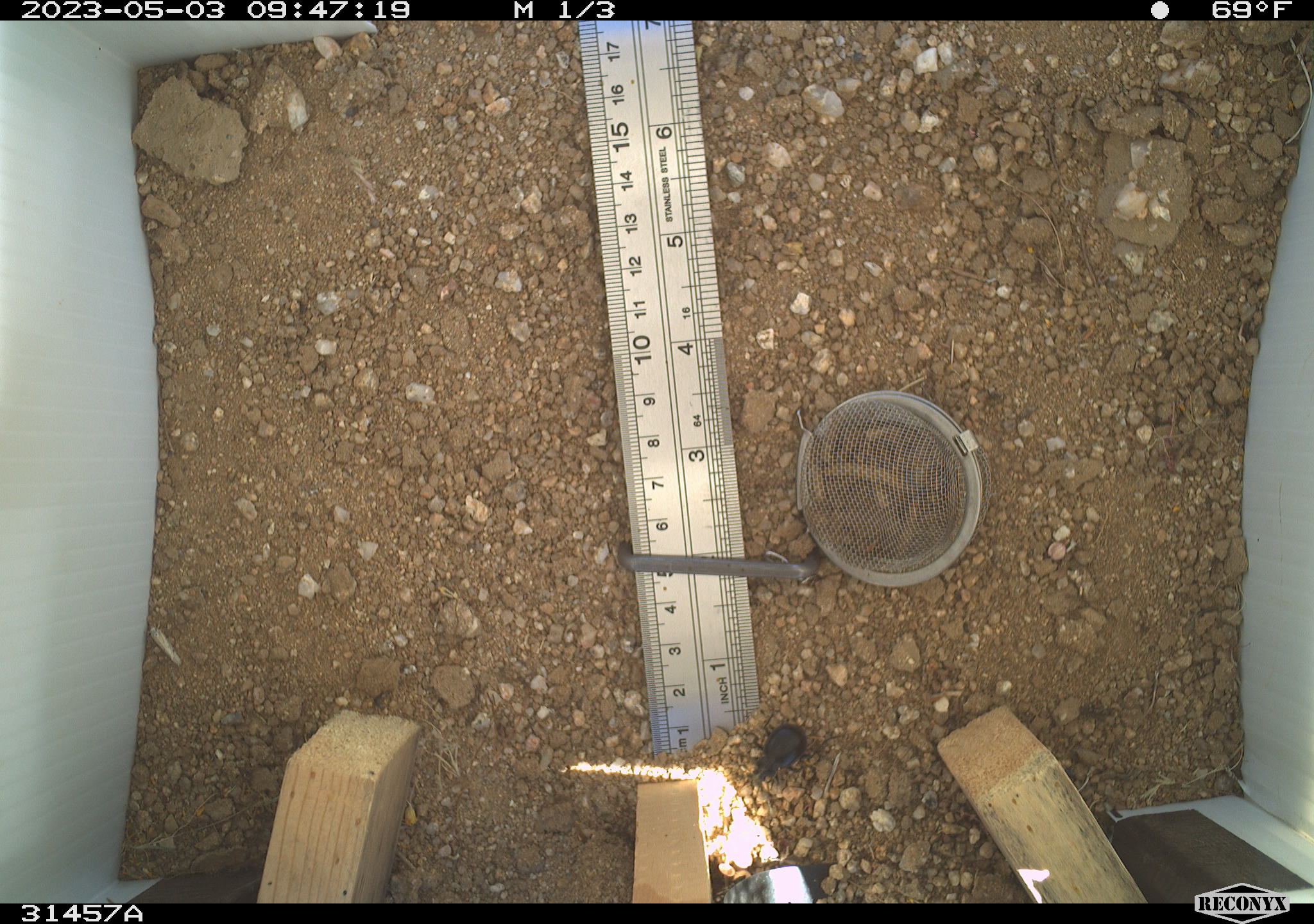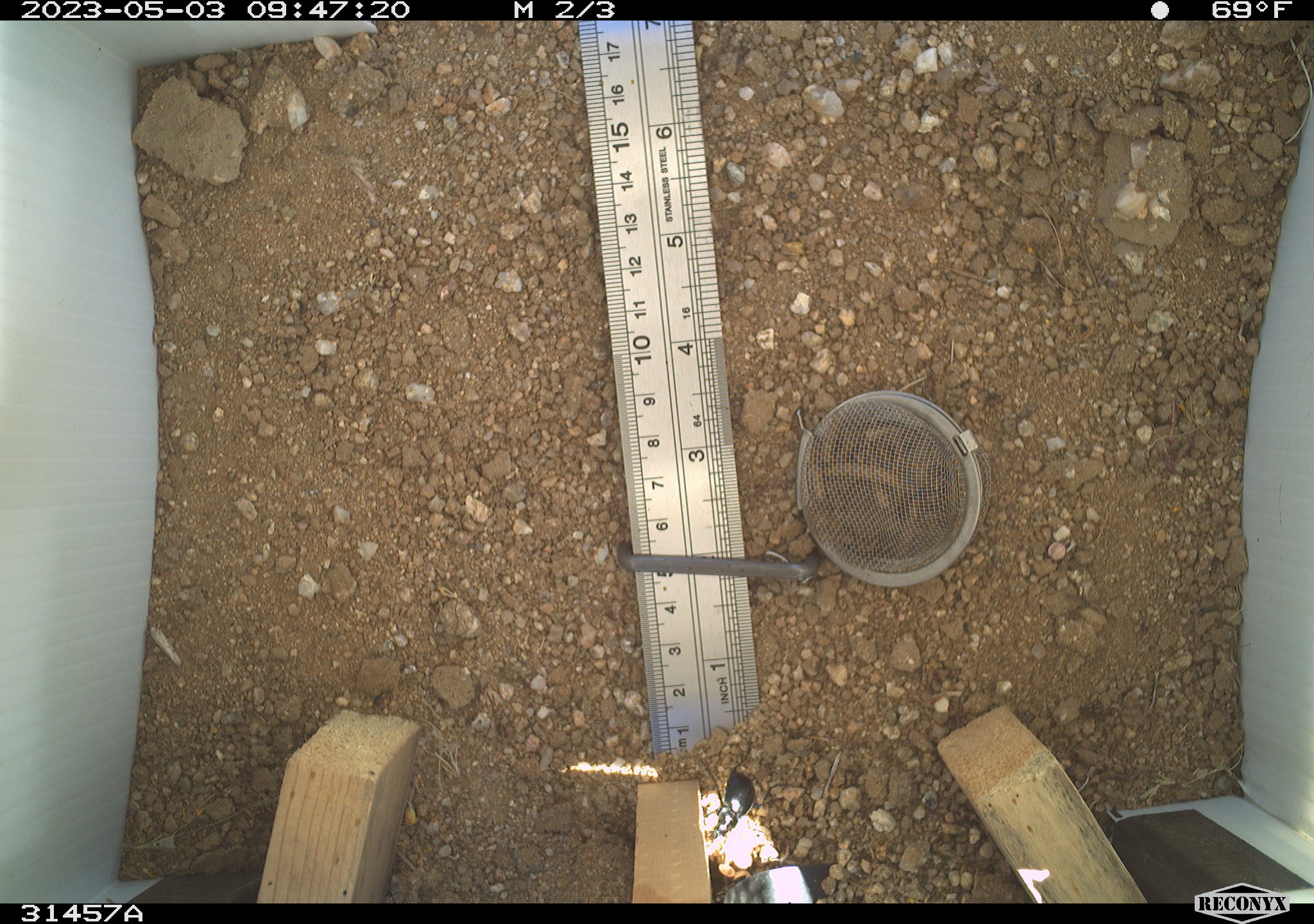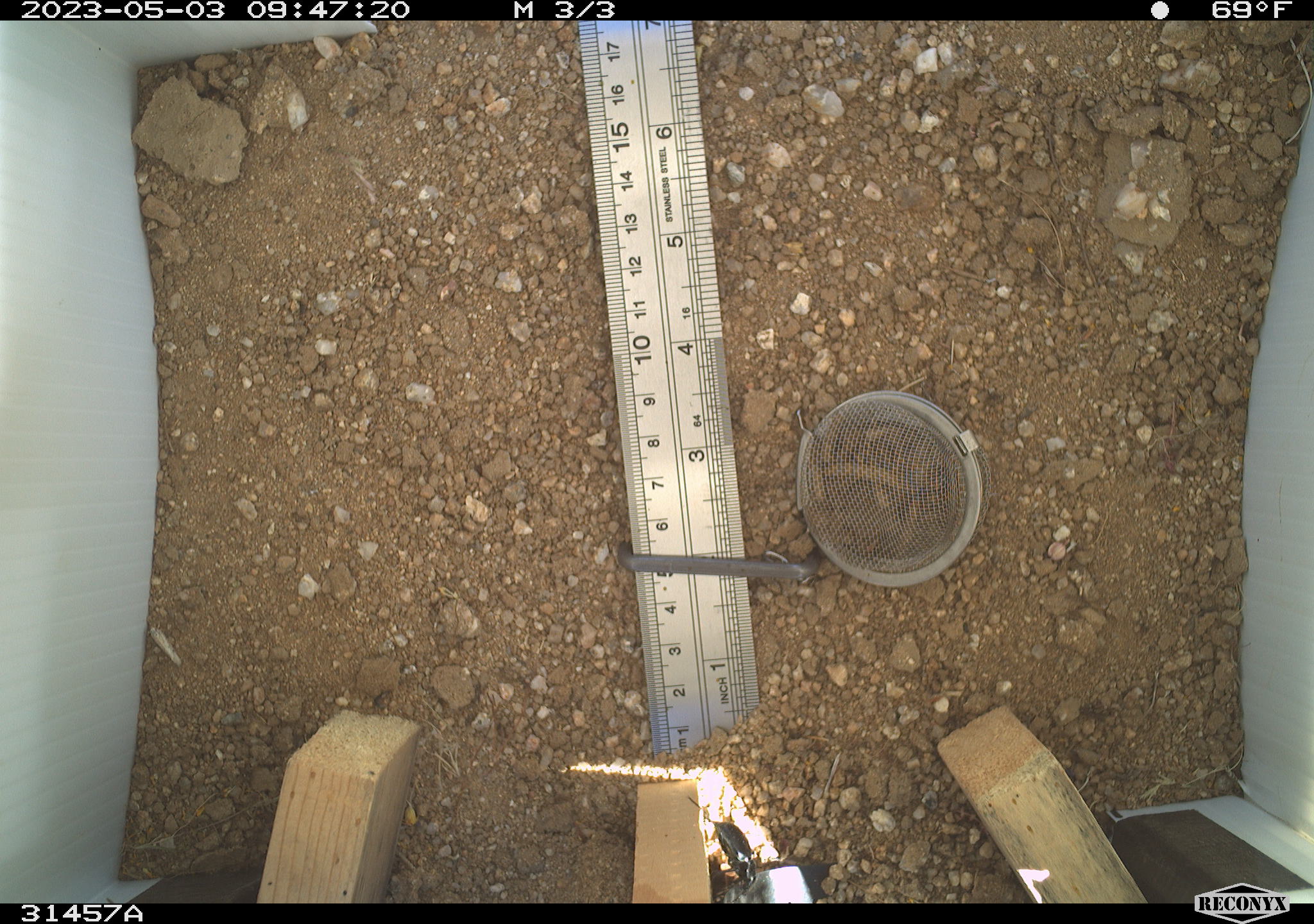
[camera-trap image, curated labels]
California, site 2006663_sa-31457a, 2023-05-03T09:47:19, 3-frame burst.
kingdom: Animalia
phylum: Arthropoda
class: Insecta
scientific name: Insecta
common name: insect